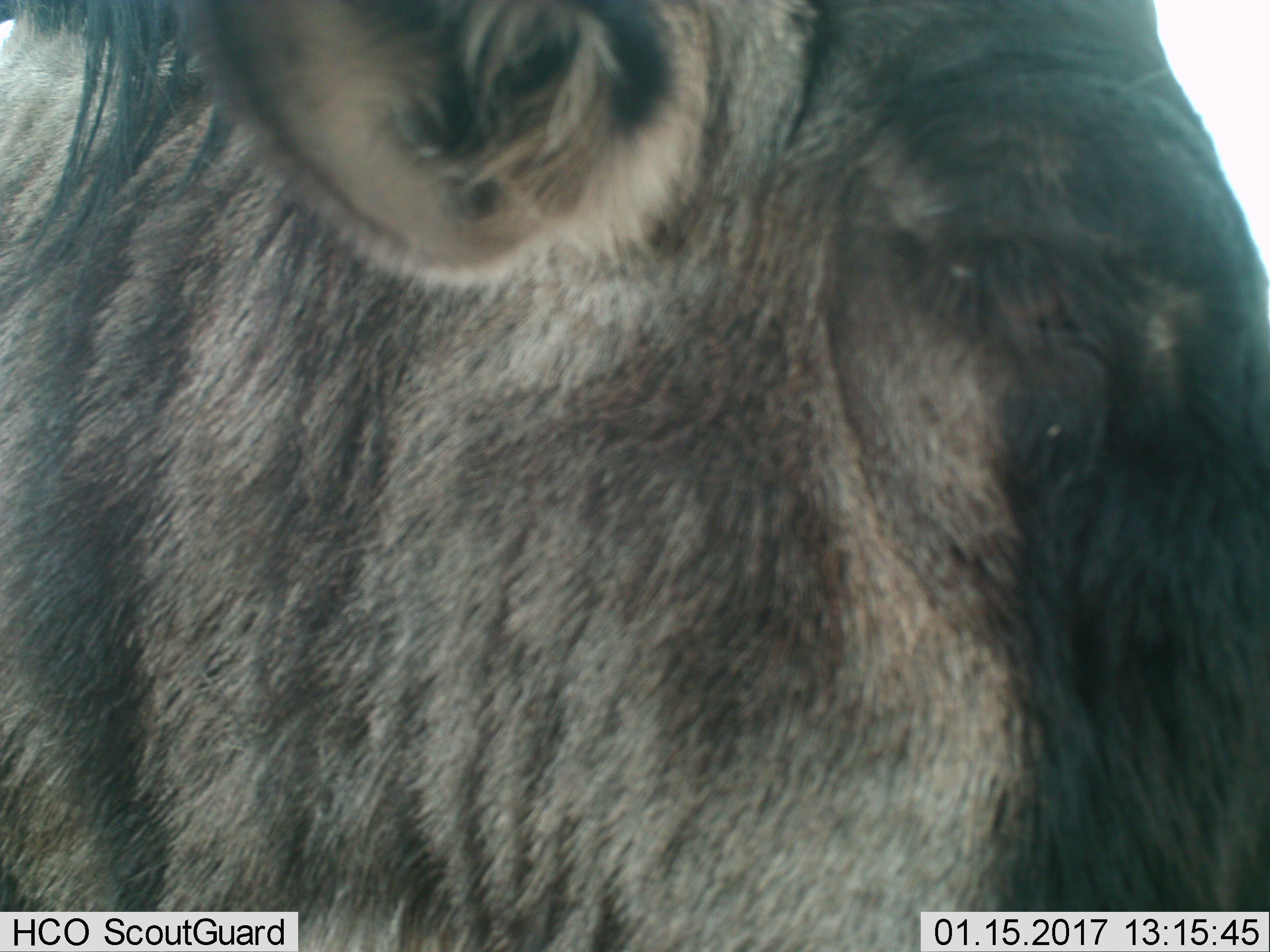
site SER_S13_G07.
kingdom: Animalia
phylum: Chordata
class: Mammalia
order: Artiodactyla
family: Bovidae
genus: Connochaetes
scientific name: Connochaetes taurinus taurinus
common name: blue wildebeest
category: wildebeestblue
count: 1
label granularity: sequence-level